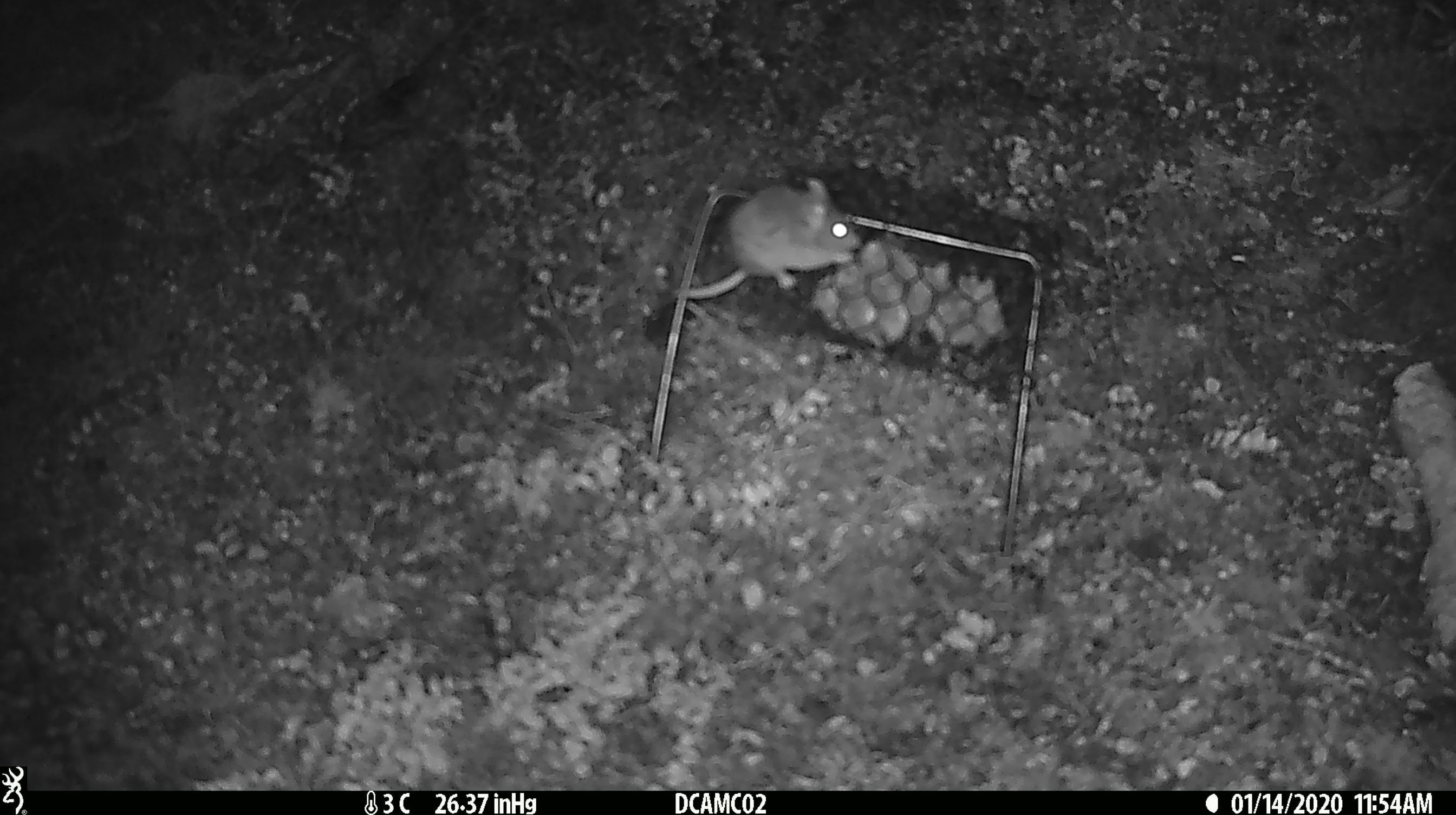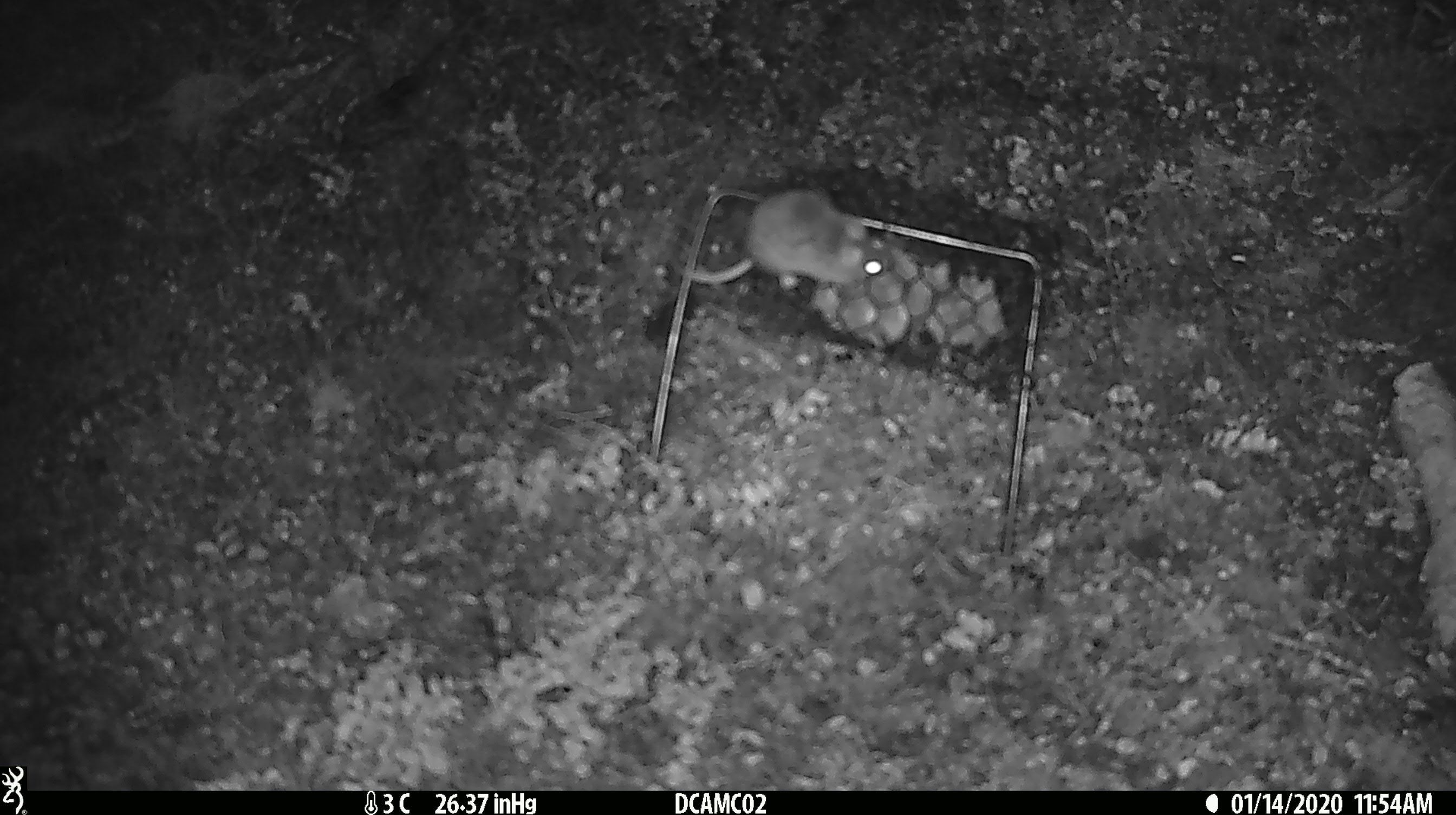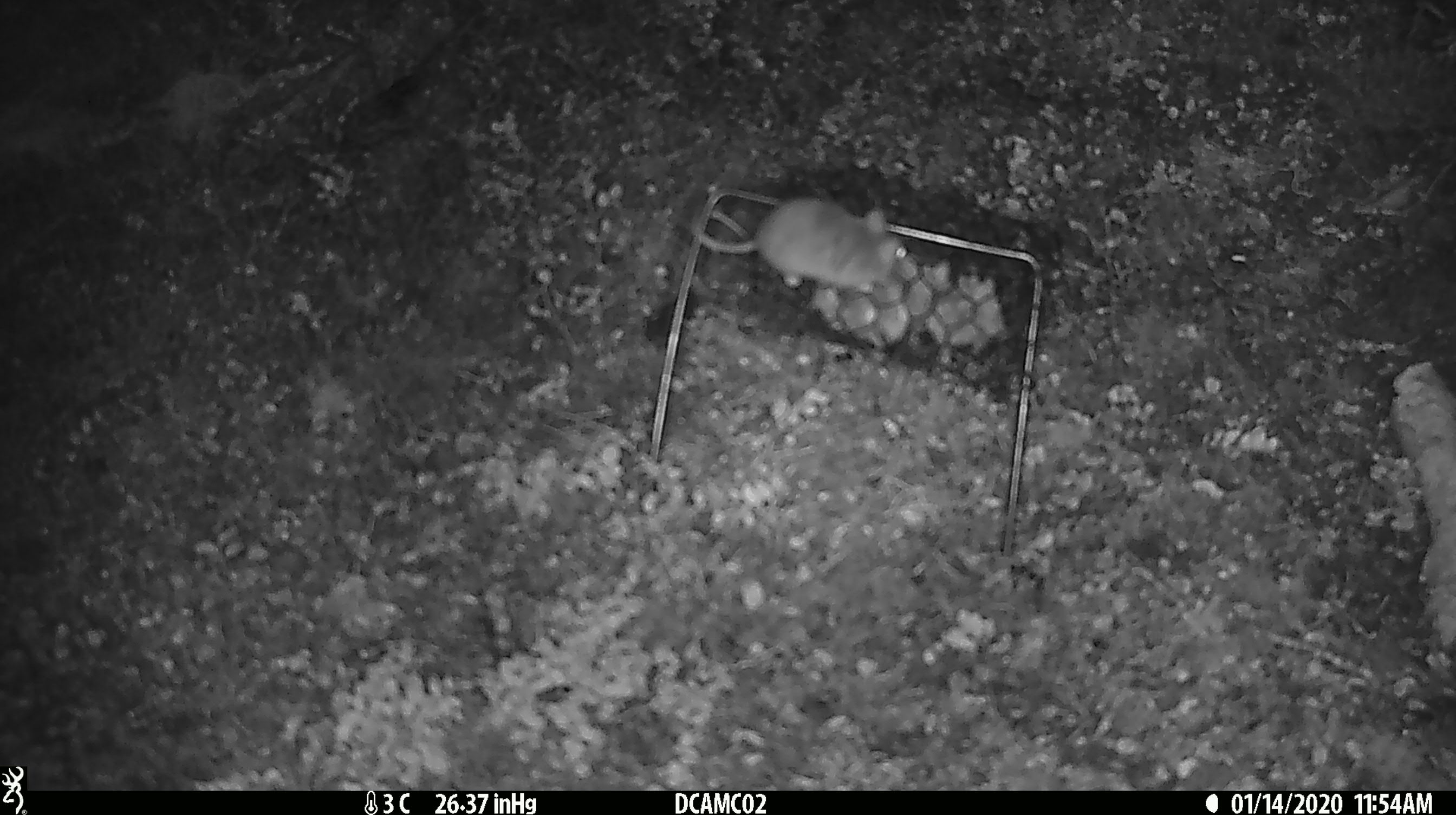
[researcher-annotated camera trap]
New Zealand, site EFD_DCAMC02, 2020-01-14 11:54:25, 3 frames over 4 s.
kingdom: Animalia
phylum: Chordata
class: Mammalia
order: Rodentia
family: Muridae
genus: Mus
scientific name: Mus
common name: mouse